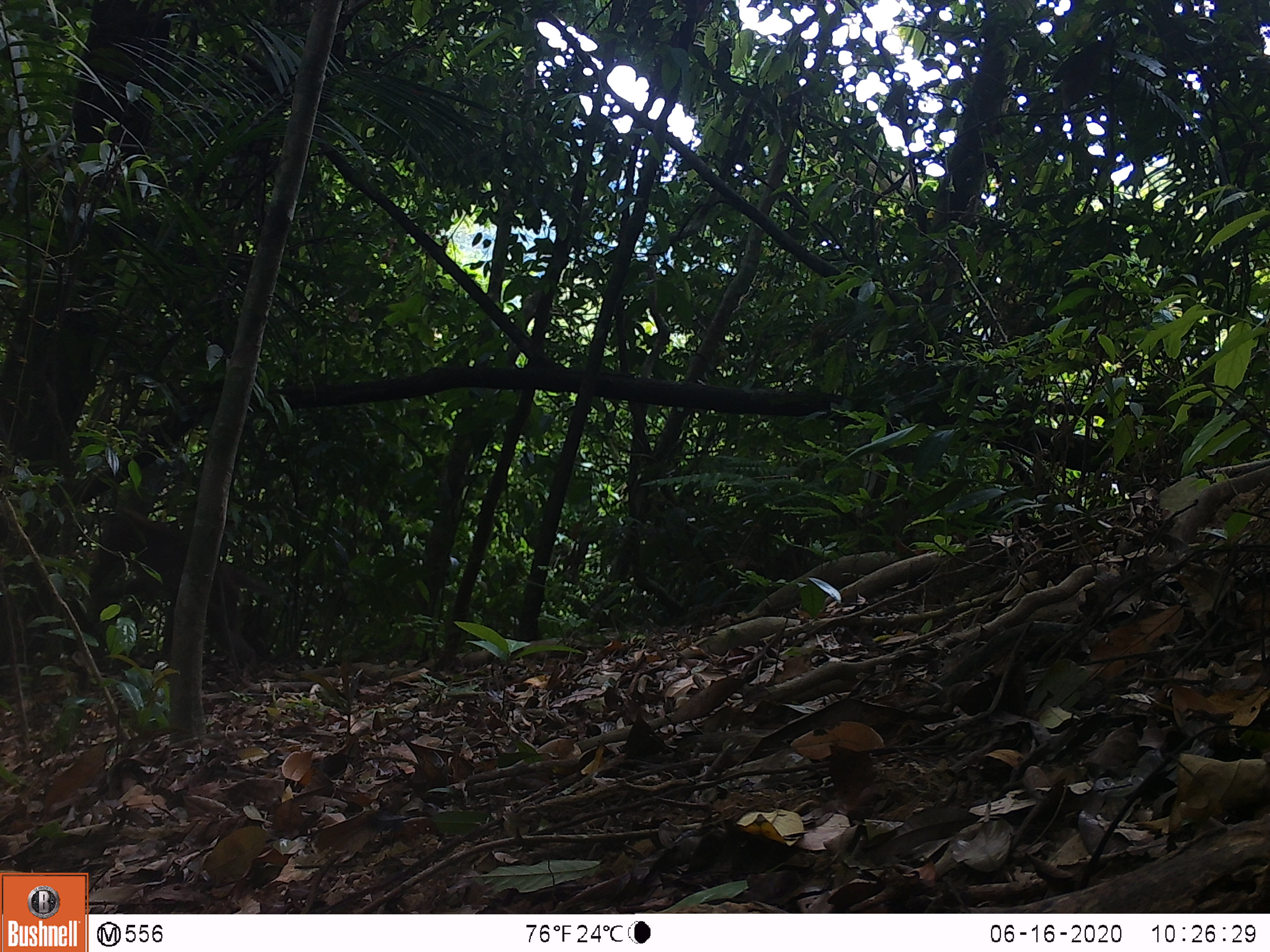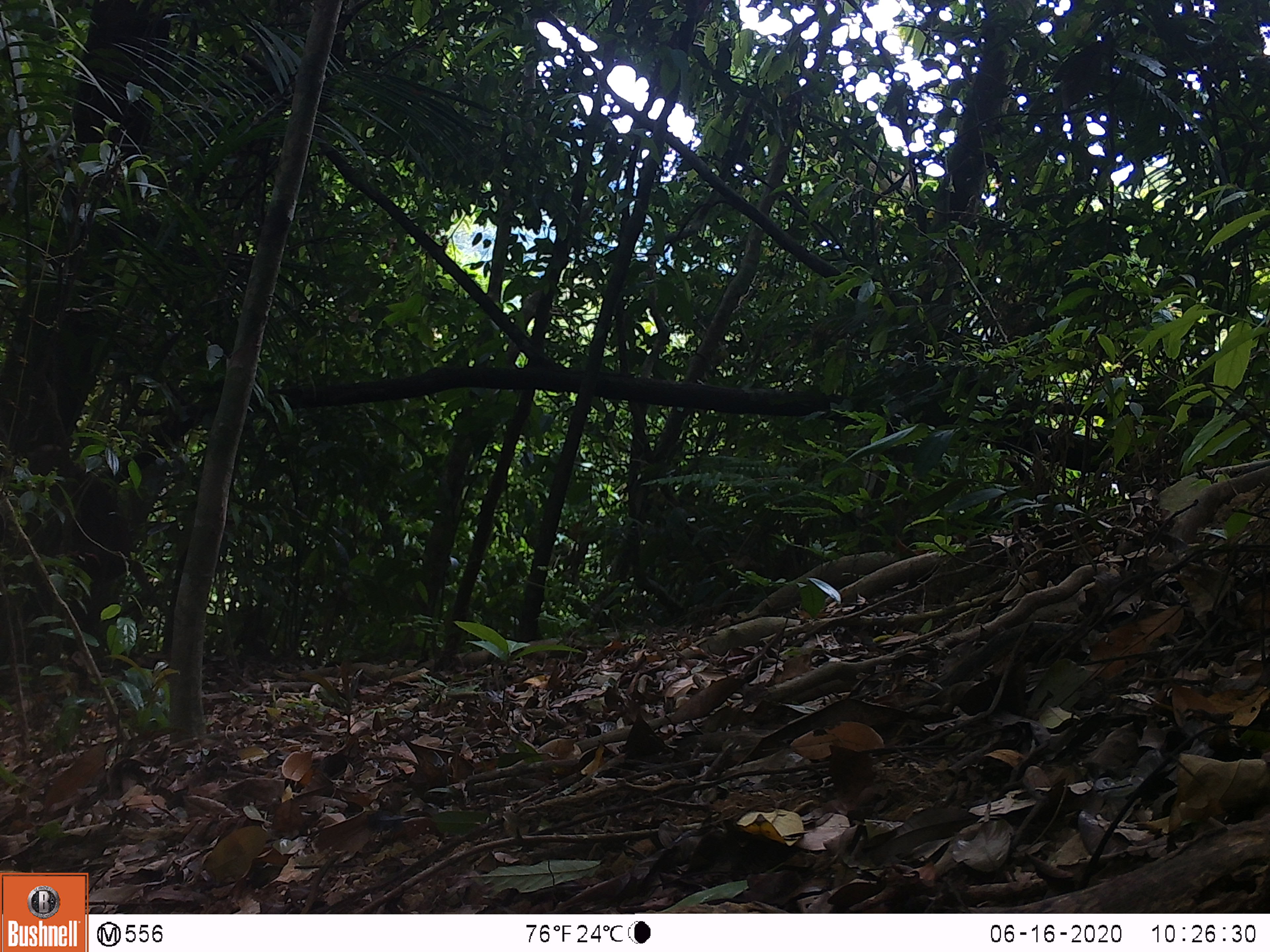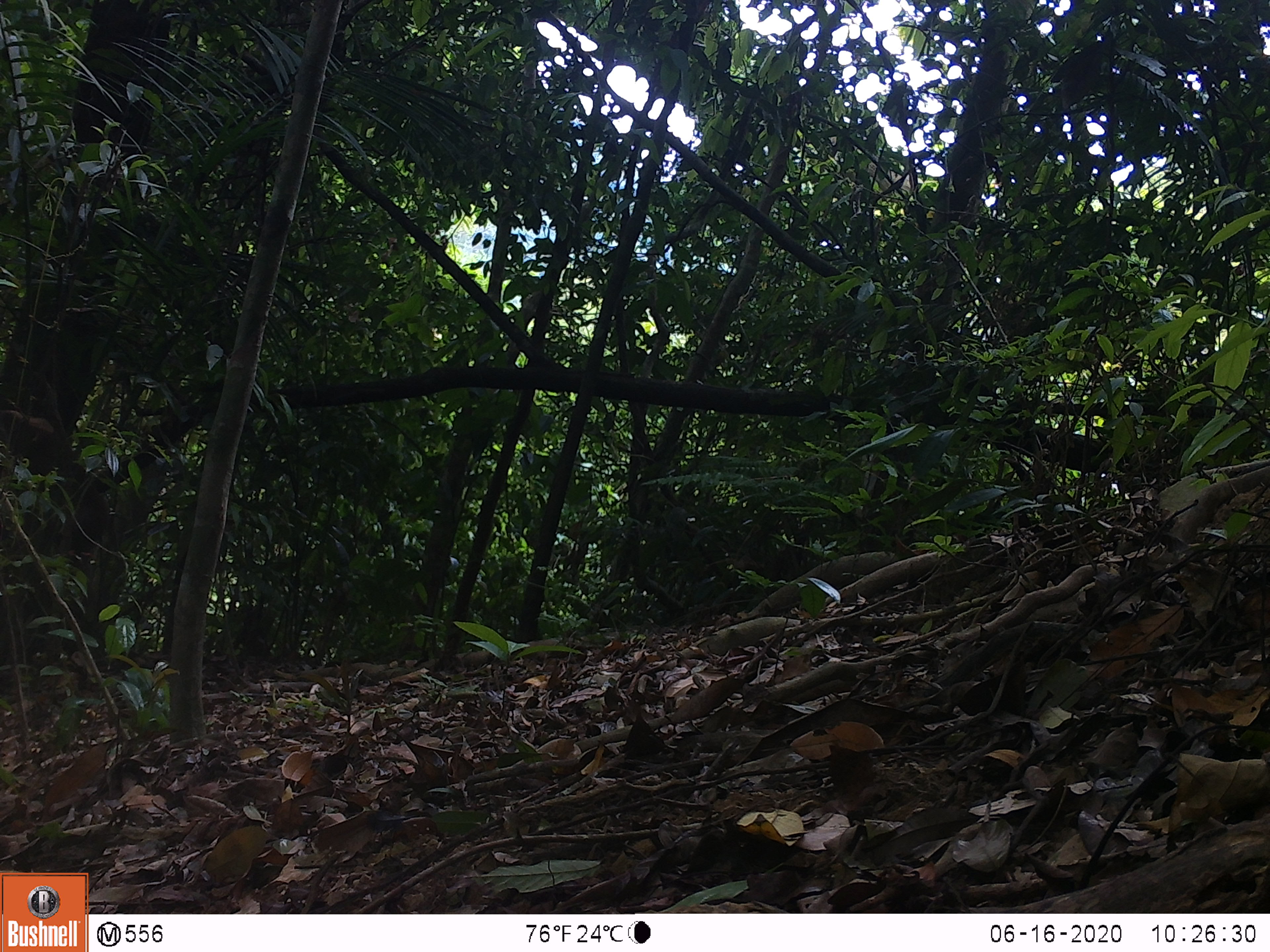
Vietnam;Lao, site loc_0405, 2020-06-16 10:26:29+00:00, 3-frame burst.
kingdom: Animalia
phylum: Chordata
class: Mammalia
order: Primates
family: Cercopithecidae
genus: Macaca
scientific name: Macaca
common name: macaques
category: assam or rhesus macaque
Assam or rhesus macaque (macaques) (Macaca). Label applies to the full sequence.